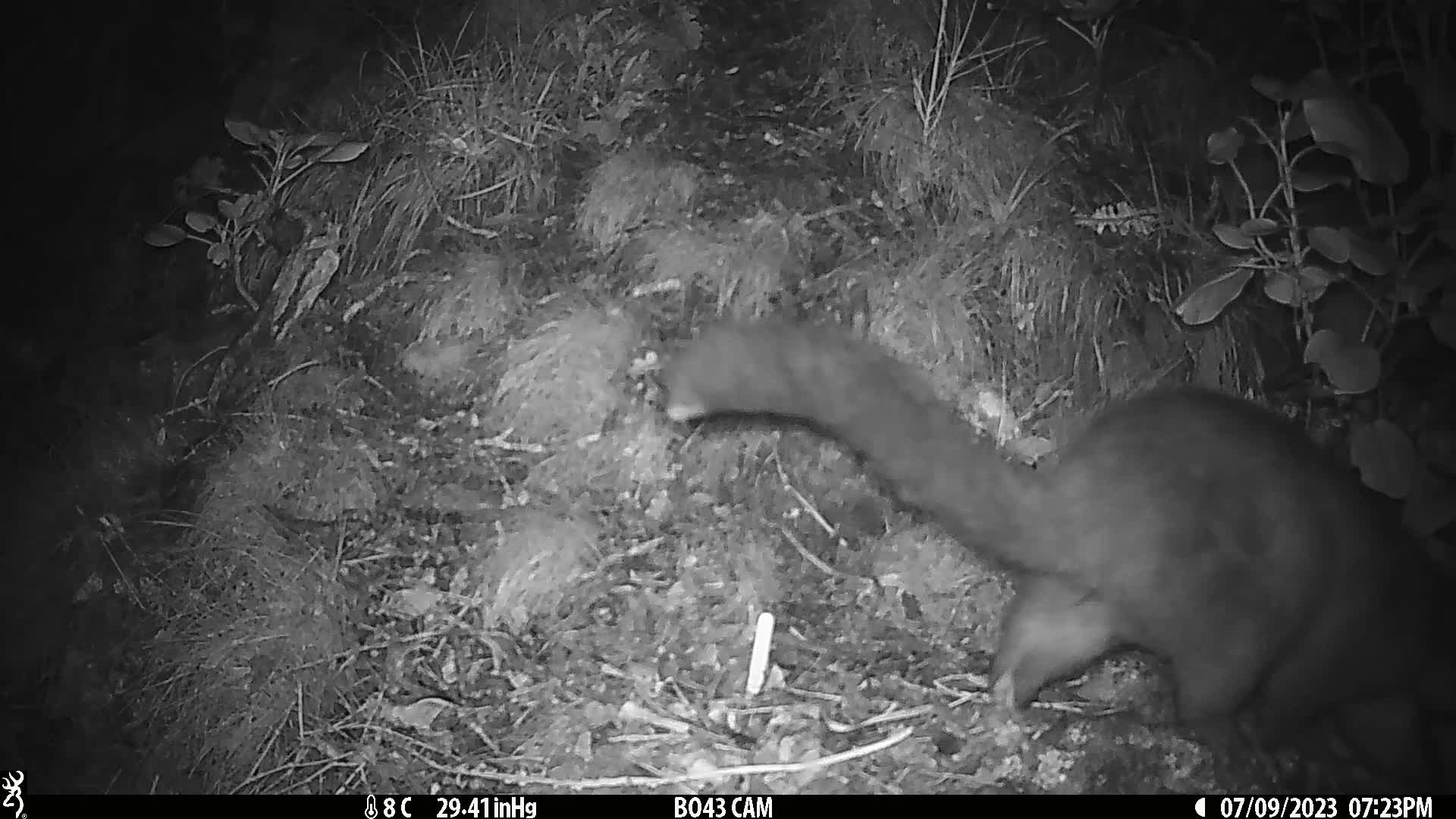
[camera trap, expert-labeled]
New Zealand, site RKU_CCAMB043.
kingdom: Animalia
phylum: Chordata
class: Mammalia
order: Diprotodontia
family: Phalangeridae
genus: Trichosurus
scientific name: Trichosurus vulpecula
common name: common brushtail possum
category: possum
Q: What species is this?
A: Possum (common brushtail possum) (Trichosurus vulpecula).